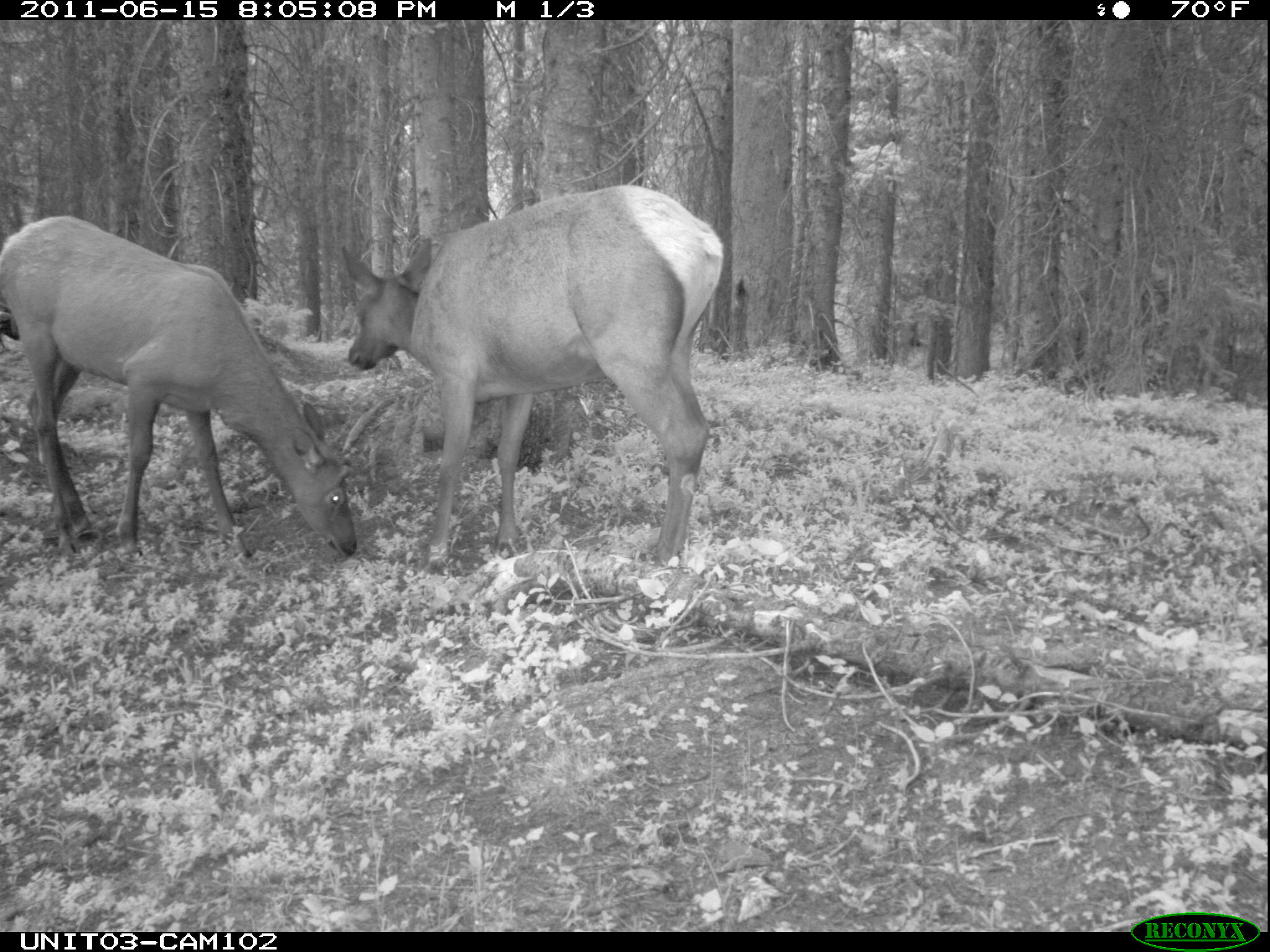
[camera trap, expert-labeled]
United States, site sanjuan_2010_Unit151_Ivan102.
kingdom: Animalia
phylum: Chordata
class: Mammalia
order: Artiodactyla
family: Cervidae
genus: Cervus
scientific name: Cervus elaphus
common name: red deer